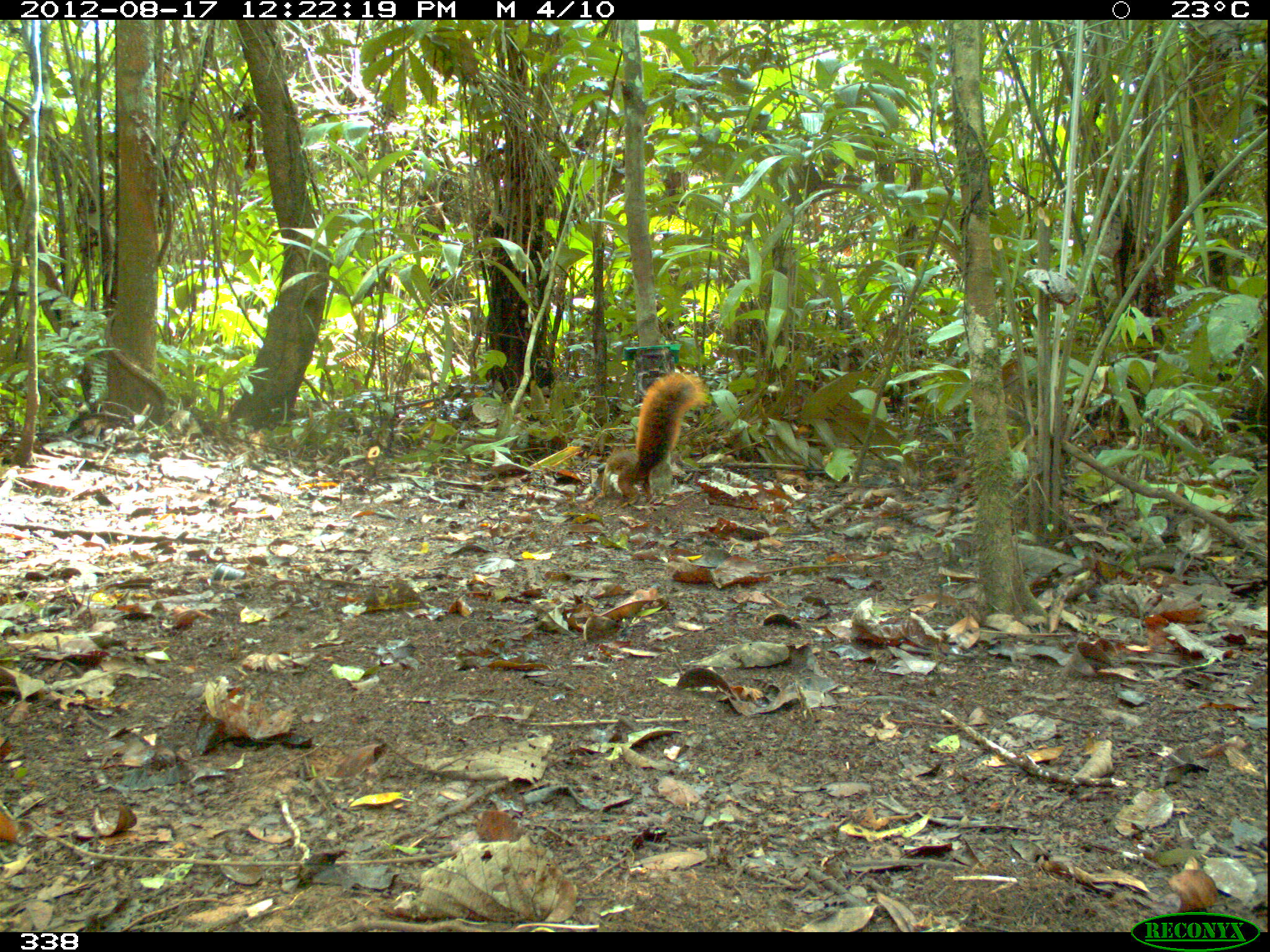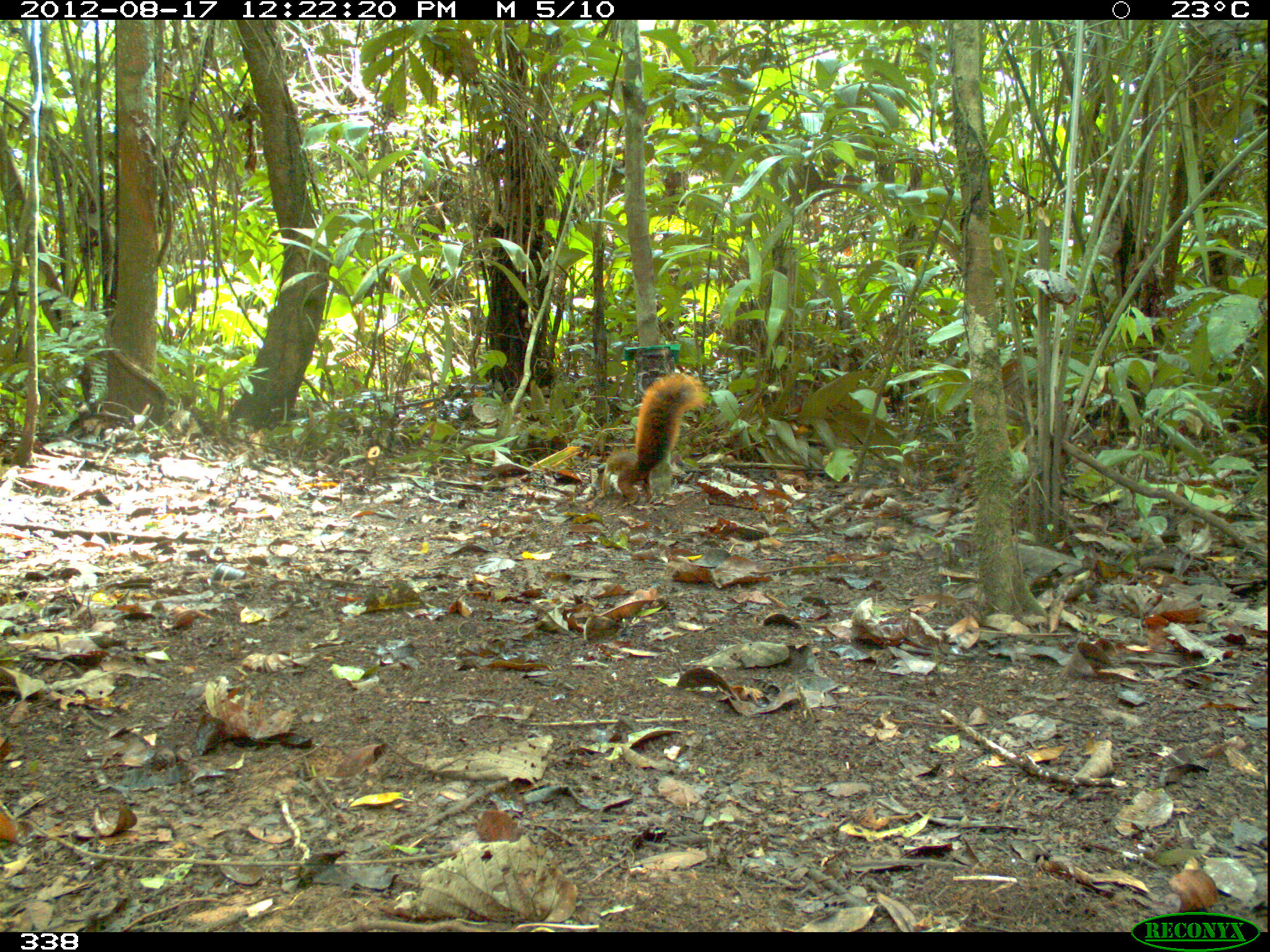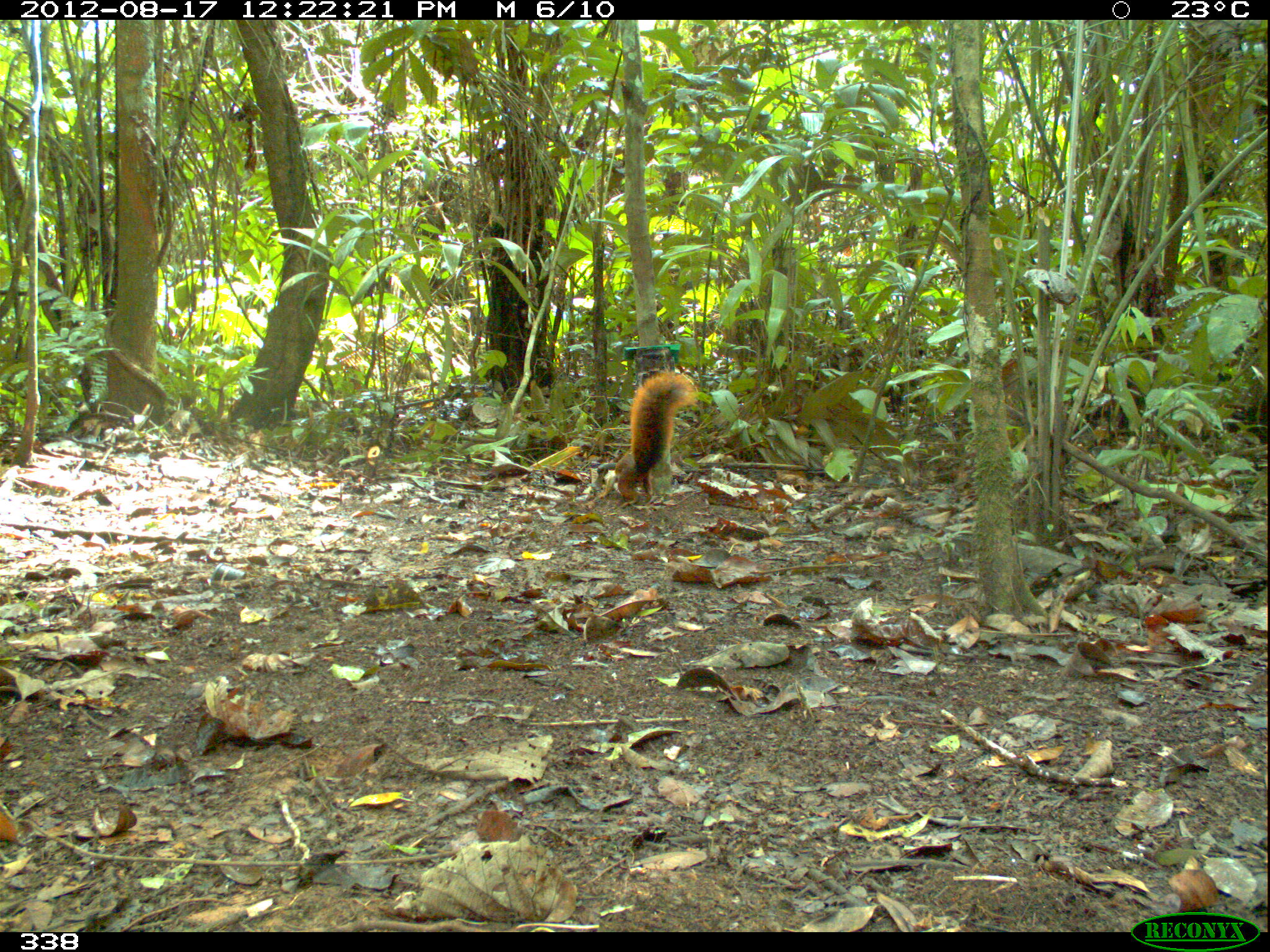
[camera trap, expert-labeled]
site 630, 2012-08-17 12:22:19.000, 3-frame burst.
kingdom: Animalia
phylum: Chordata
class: Mammalia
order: Rodentia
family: Sciuridae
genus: Sciurus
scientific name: Sciurus spadiceus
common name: southern amazon red squirrel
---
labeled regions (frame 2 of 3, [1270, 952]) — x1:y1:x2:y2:
sciurus spadiceus: 596:371:706:508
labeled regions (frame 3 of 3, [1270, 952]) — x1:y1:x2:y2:
sciurus spadiceus: 599:368:698:509